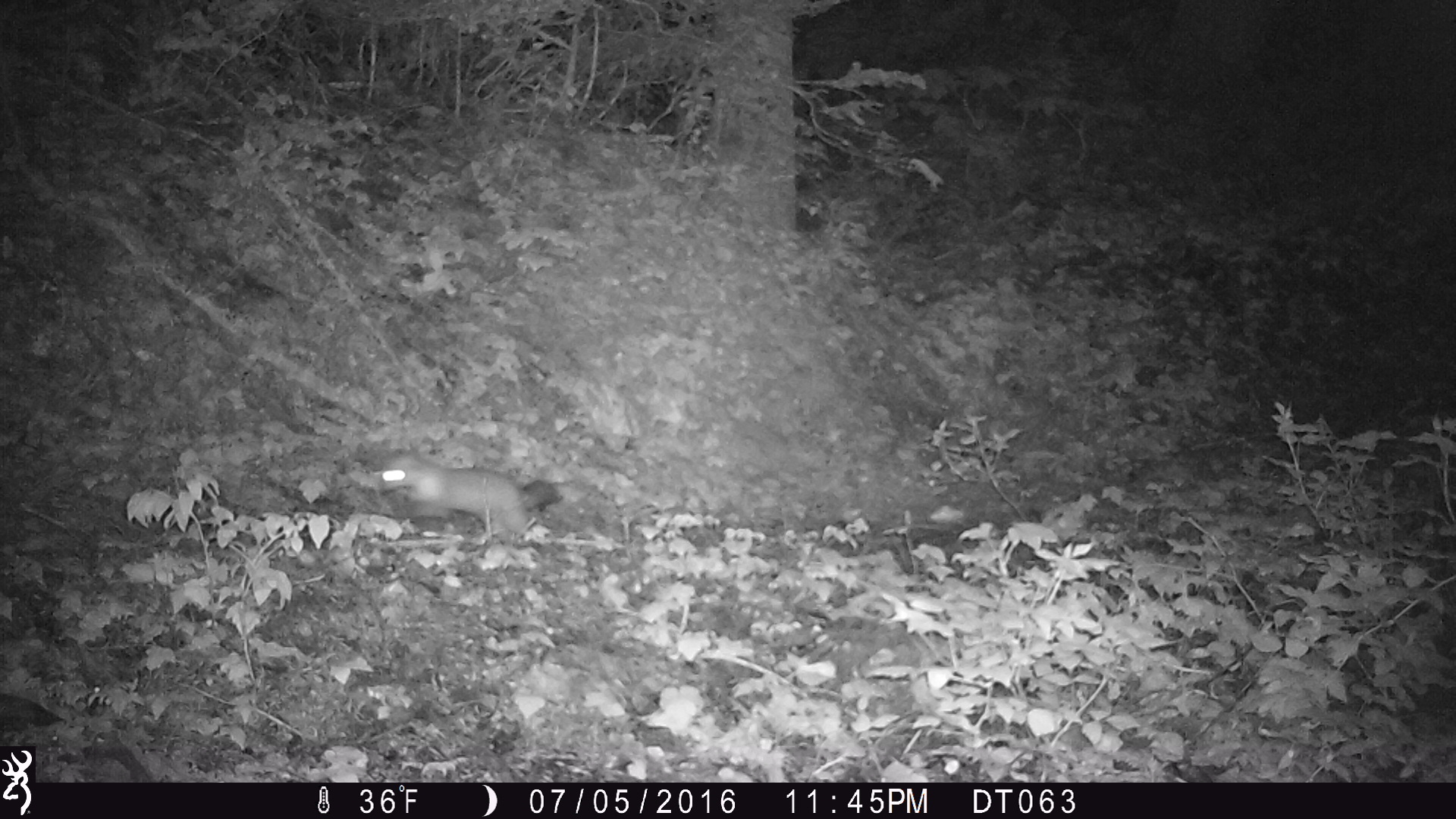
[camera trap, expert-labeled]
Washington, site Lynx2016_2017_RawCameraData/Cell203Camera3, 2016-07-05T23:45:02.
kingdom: Animalia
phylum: Chordata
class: Mammalia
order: Carnivora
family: Mustelidae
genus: Martes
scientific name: Martes americana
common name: american marten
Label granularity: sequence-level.